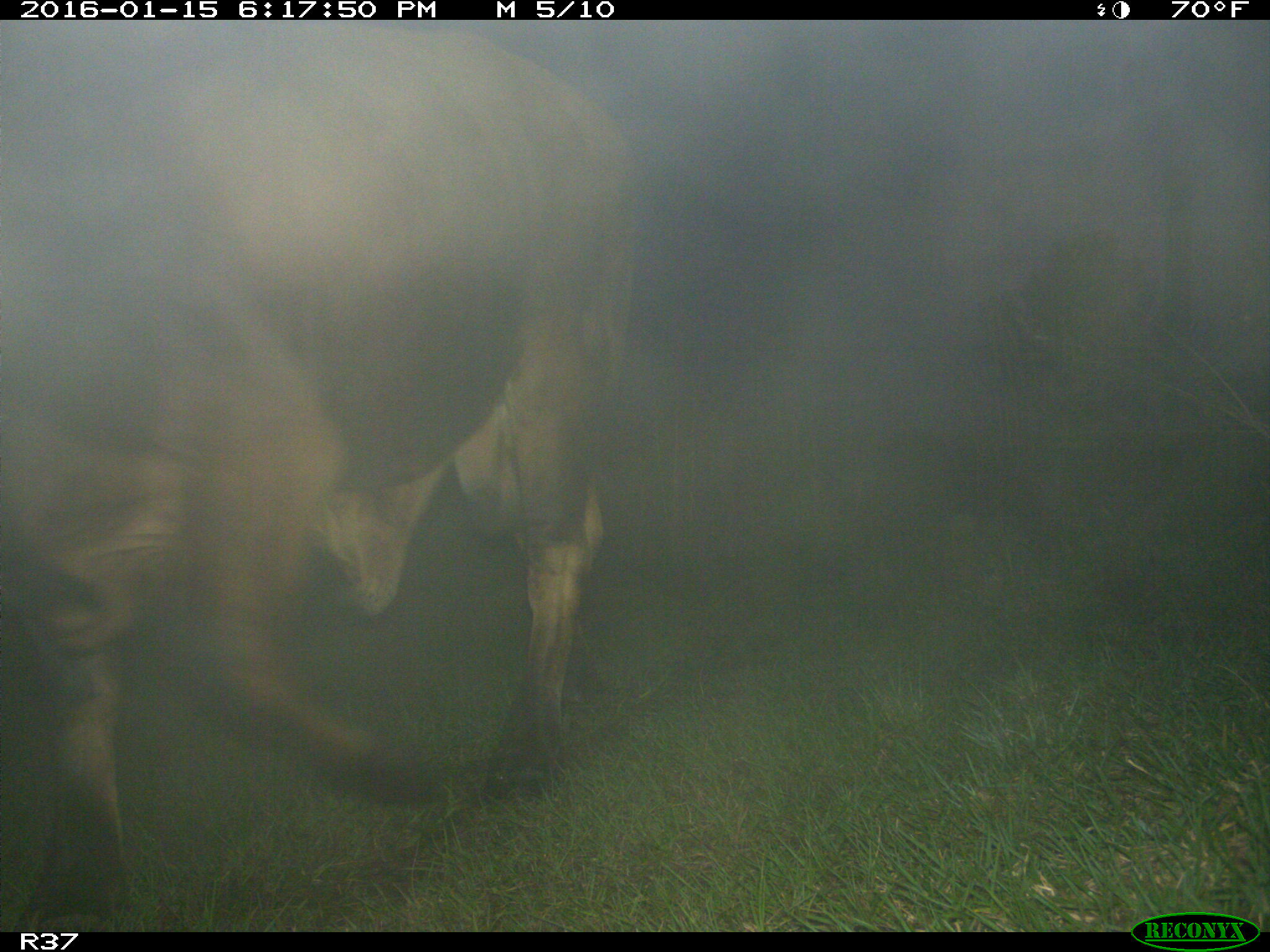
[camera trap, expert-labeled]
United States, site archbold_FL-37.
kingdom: Animalia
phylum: Chordata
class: Mammalia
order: Artiodactyla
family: Bovidae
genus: Bos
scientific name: Bos taurus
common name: domestic cow